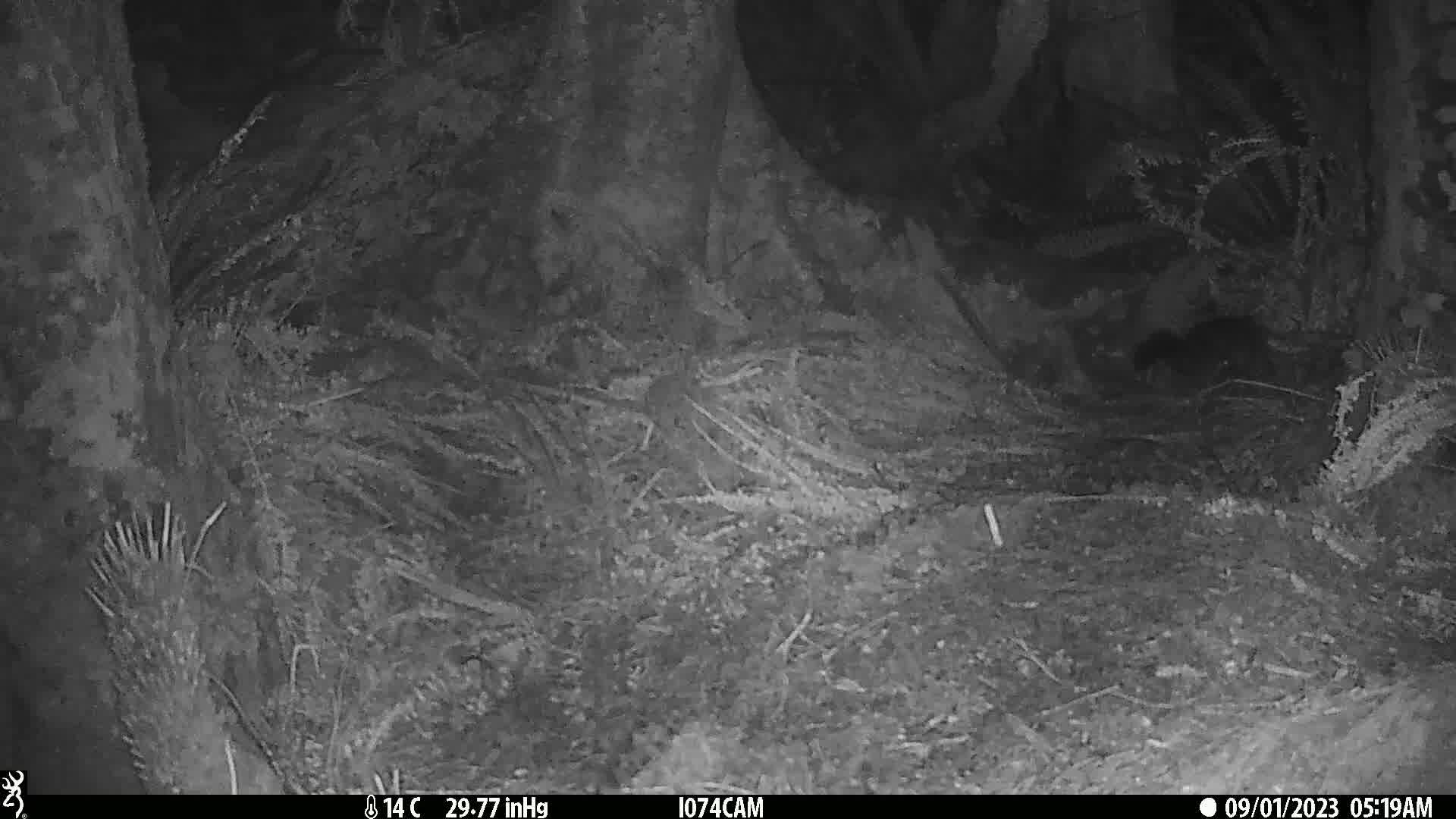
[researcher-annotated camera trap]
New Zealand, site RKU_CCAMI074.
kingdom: Animalia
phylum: Chordata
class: Mammalia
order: Diprotodontia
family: Phalangeridae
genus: Trichosurus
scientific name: Trichosurus vulpecula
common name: common brushtail possum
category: possum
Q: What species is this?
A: Possum (common brushtail possum) (Trichosurus vulpecula).